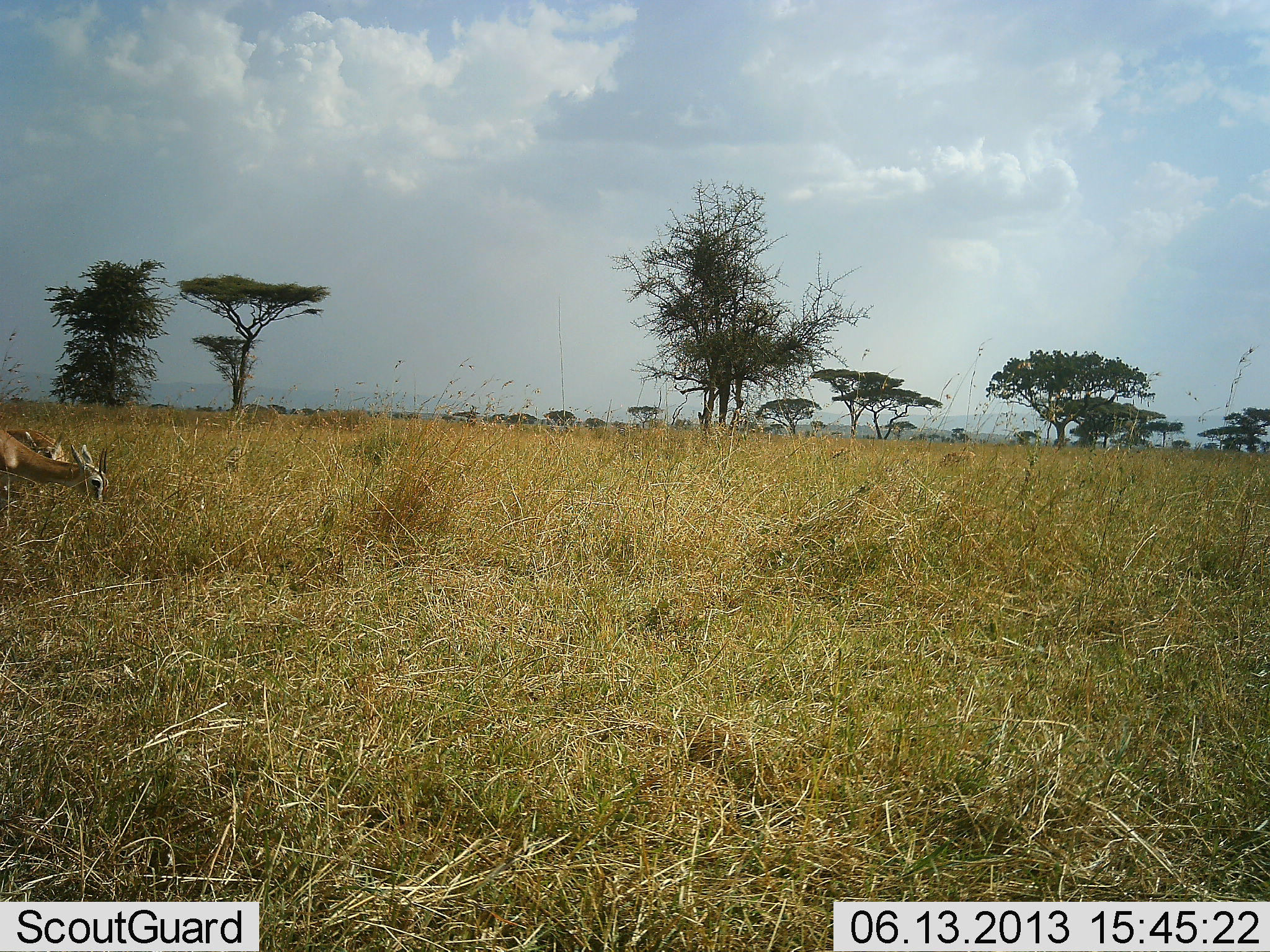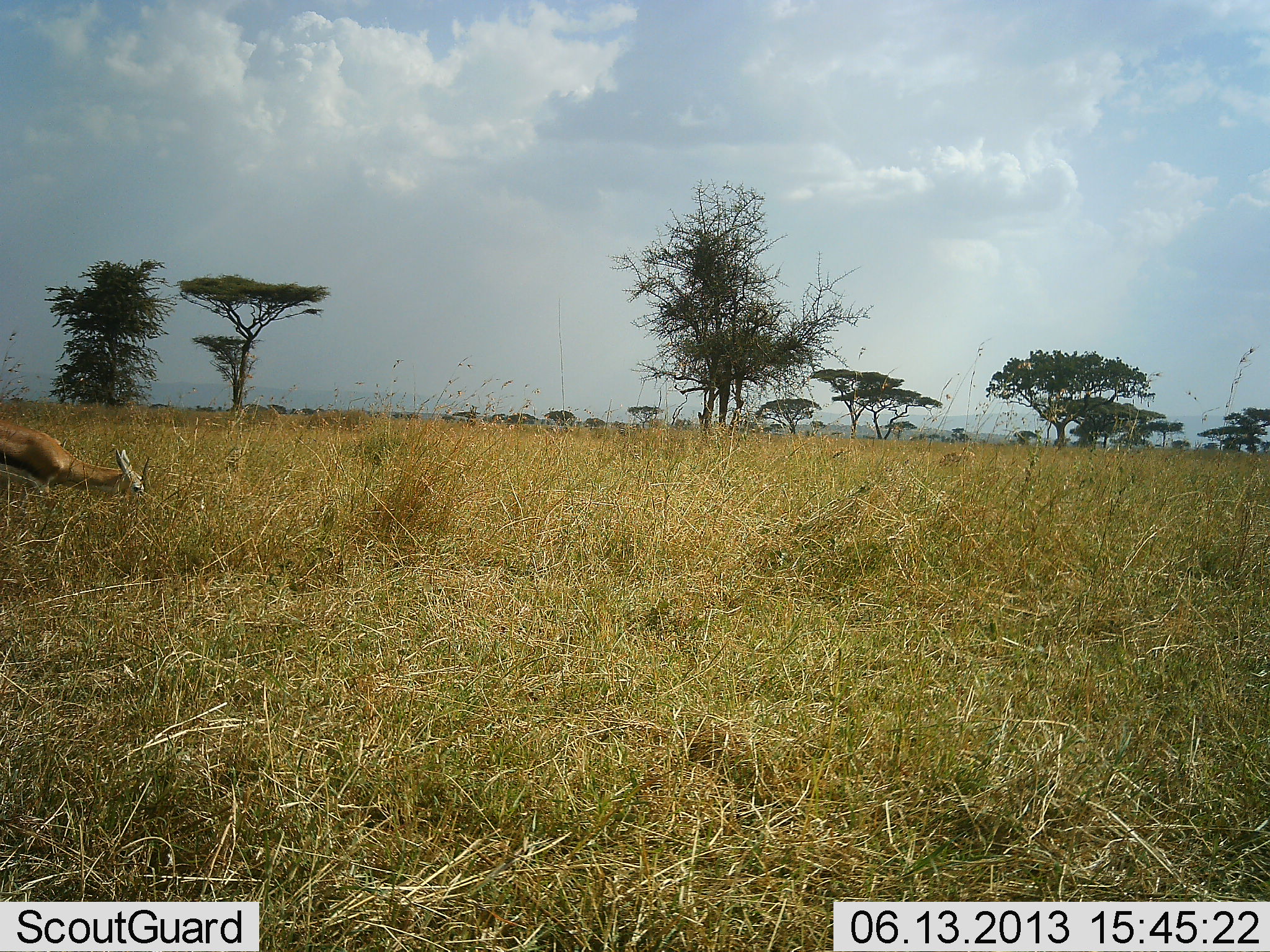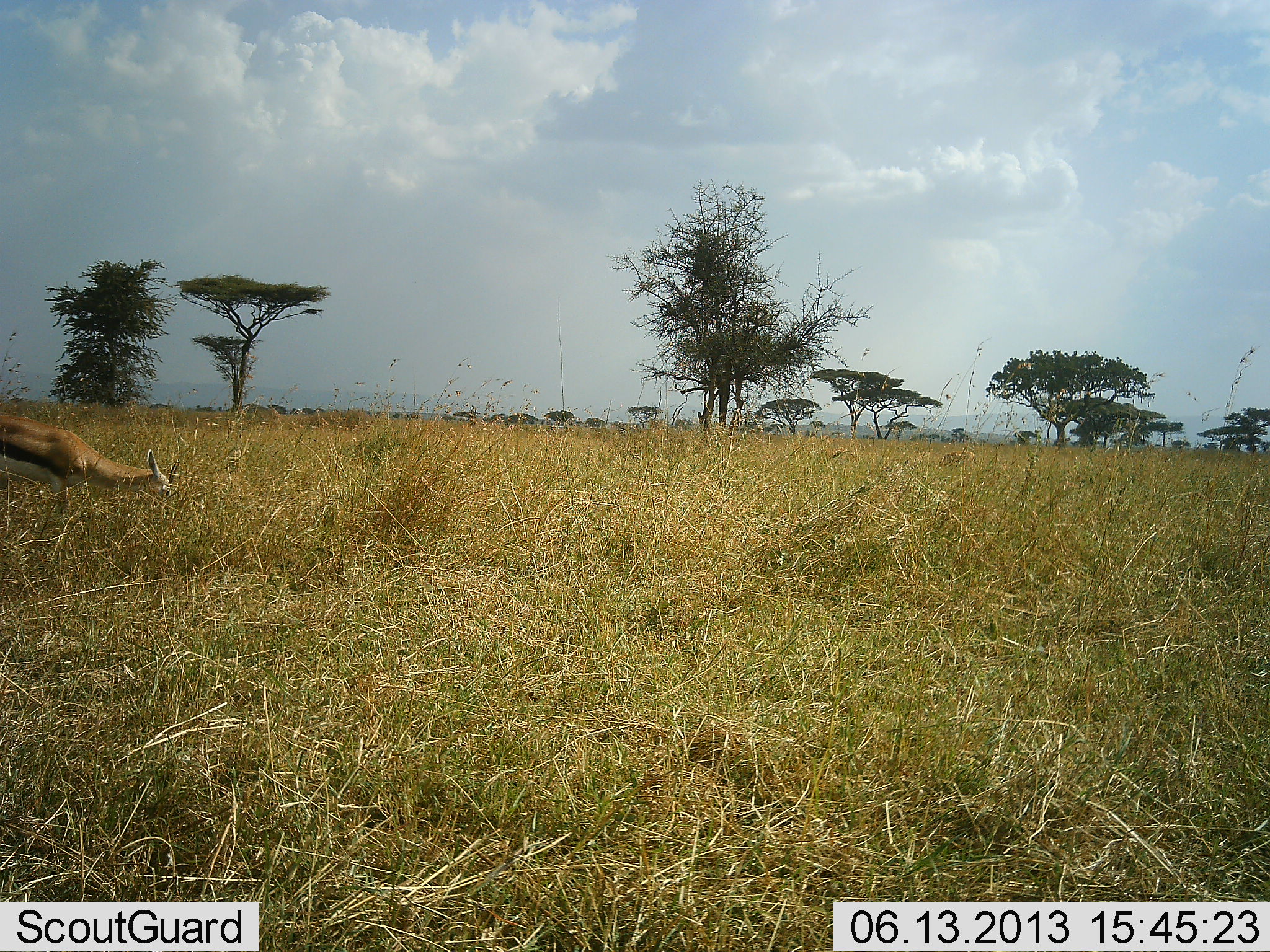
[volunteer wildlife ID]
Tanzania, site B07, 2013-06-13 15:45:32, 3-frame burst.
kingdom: Animalia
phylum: Chordata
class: Mammalia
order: Artiodactyla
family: Bovidae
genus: Eudorcas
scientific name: Eudorcas thomsonii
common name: thomson's gazelle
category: gazellethomsons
Gazellethomsons (thomson's gazelle) (Eudorcas thomsonii), count 2. Behavior (volunteer vote fractions): standing 25%, resting 0%, moving 50%, interacting 0%. Young present (vote fraction): 0%. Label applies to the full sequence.